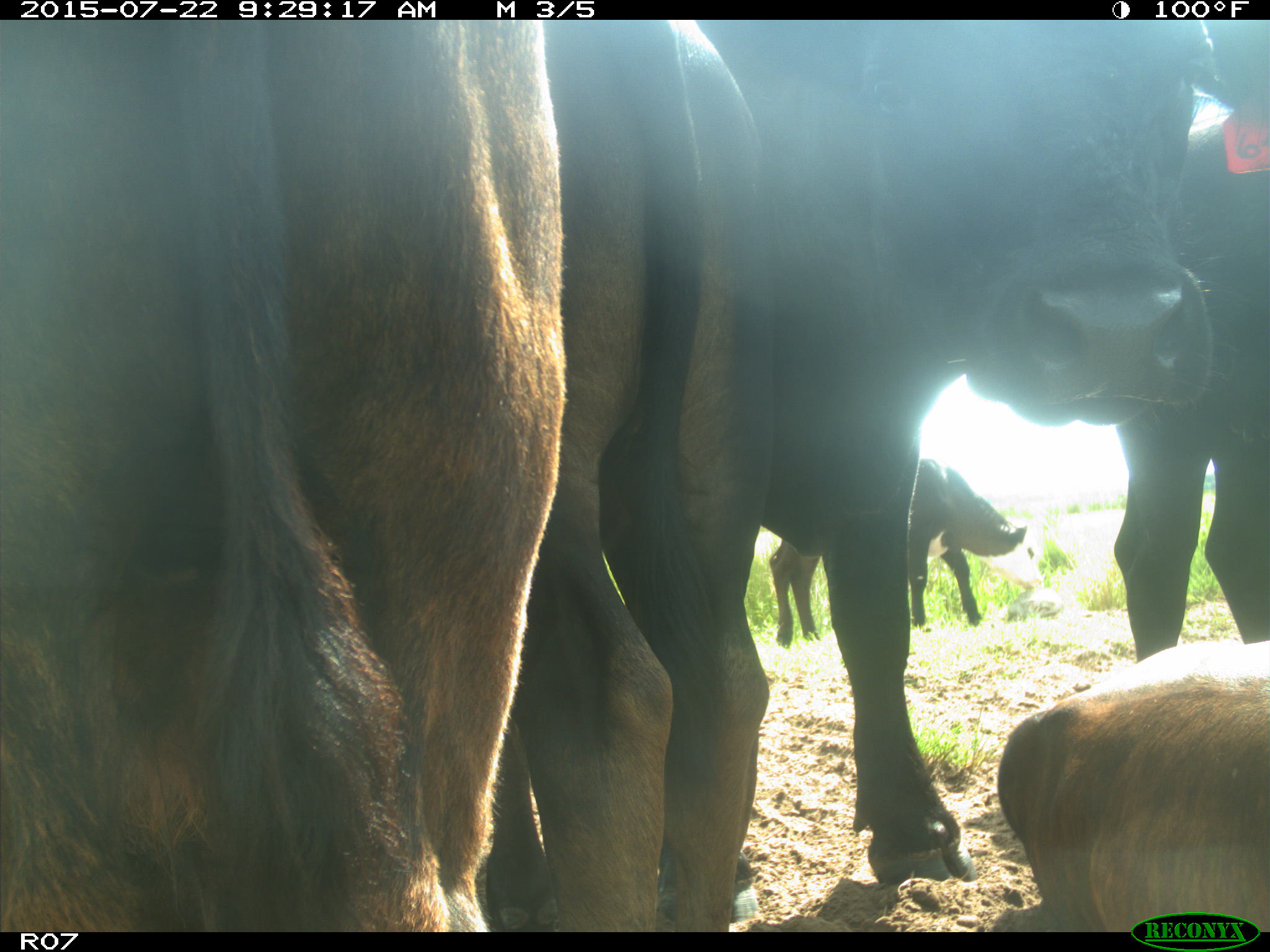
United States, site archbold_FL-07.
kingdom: Animalia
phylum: Chordata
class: Mammalia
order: Artiodactyla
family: Bovidae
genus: Bos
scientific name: Bos taurus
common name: domestic cow